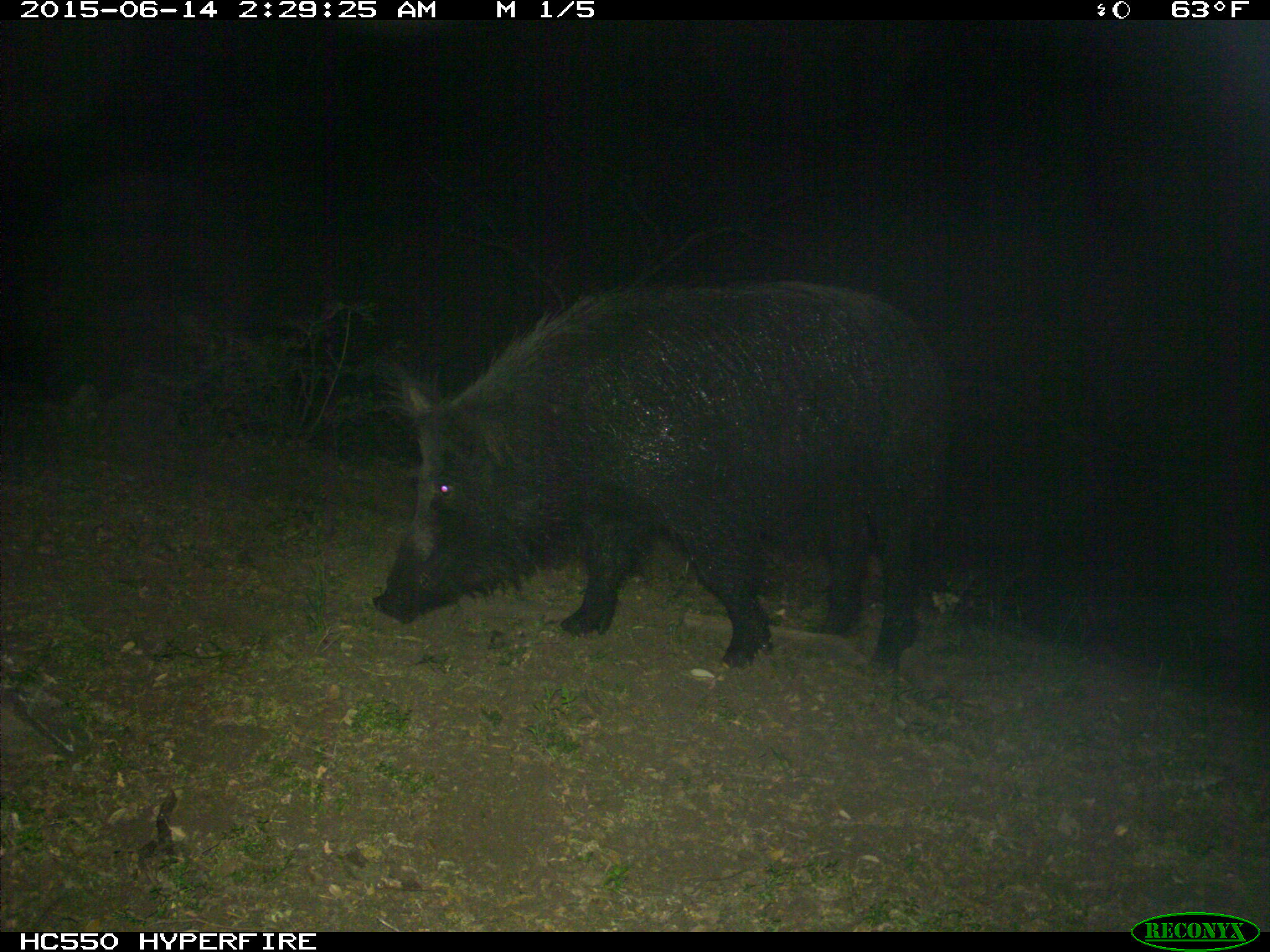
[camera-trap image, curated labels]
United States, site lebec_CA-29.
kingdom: Animalia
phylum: Chordata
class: Mammalia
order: Artiodactyla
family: Suidae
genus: Sus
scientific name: Sus scrofa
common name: wild boar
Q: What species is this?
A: Sus scrofa (wild boar).